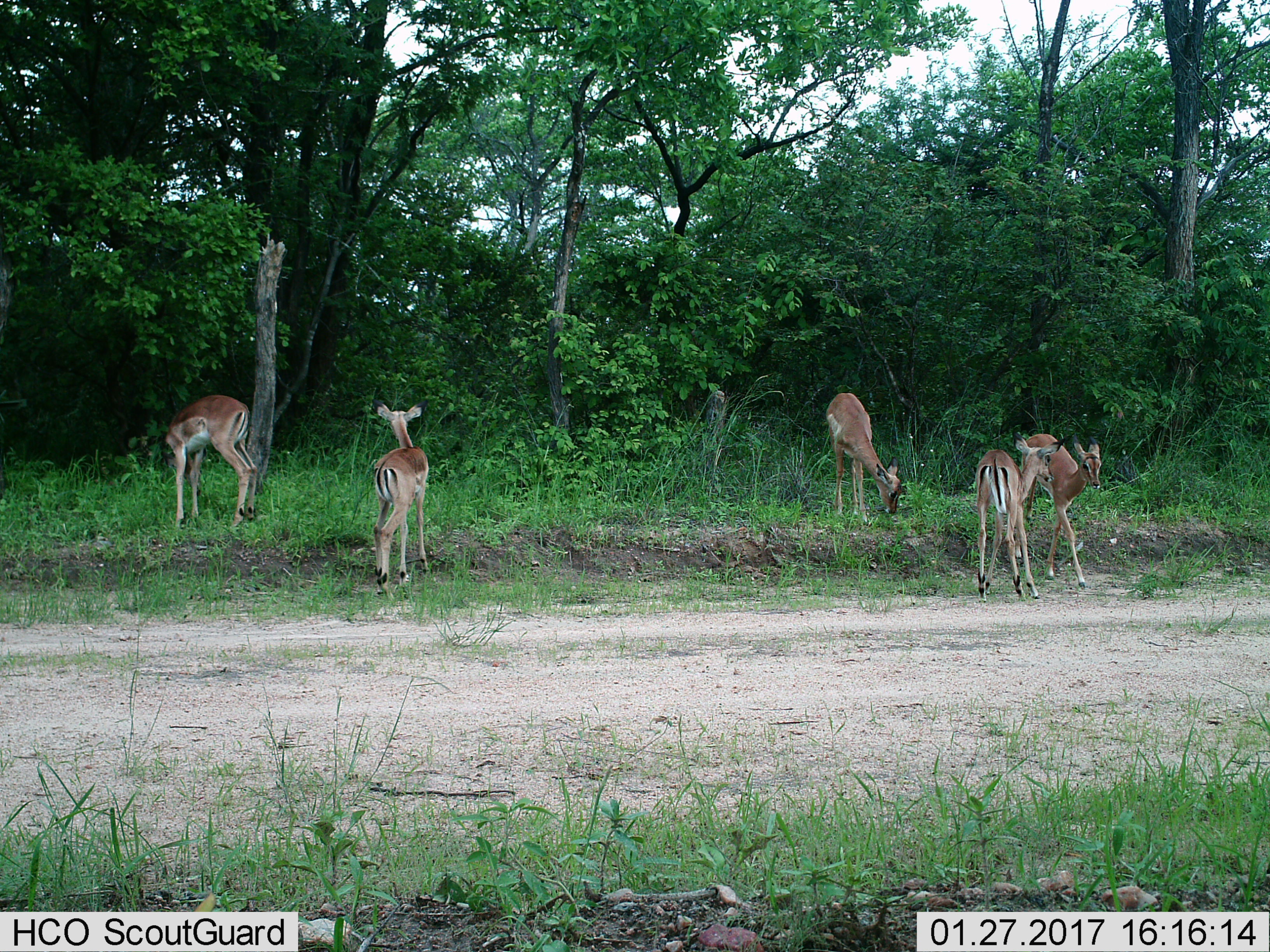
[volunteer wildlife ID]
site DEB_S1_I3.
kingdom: Animalia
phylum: Chordata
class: Mammalia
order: Artiodactyla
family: Bovidae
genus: Aepyceros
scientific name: Aepyceros melampus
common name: impala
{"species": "impala (Aepyceros melampus)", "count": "5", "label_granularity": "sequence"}